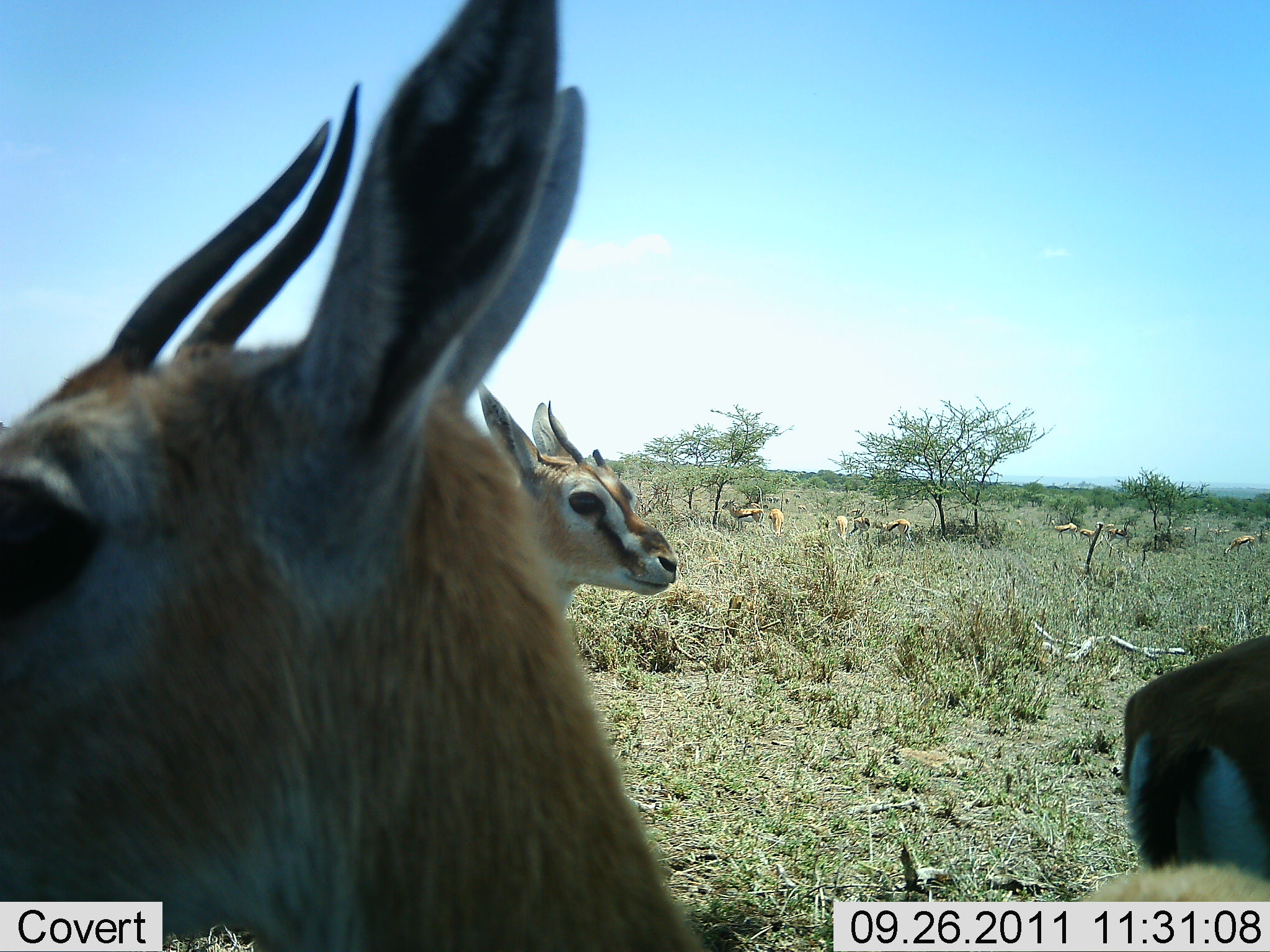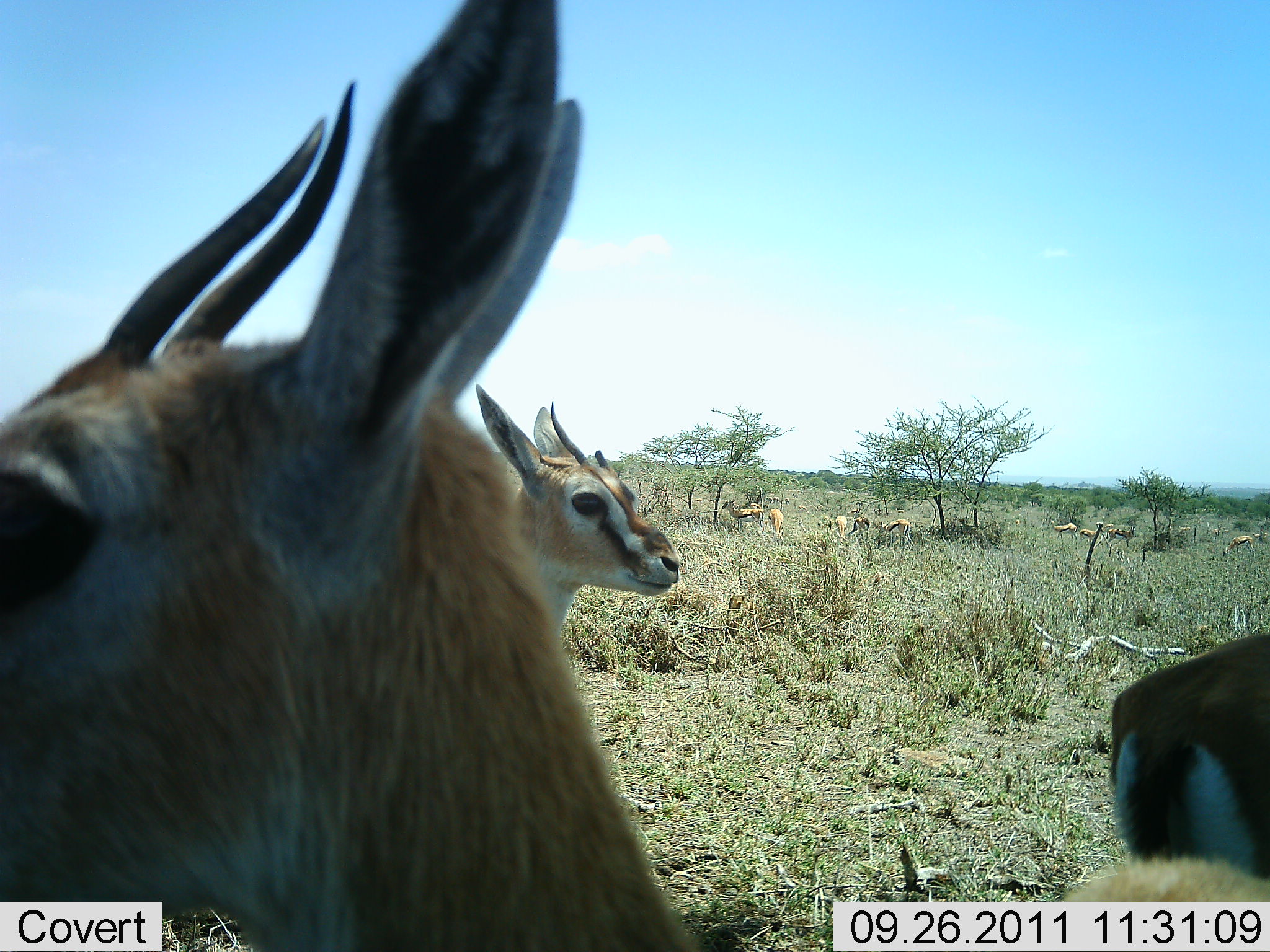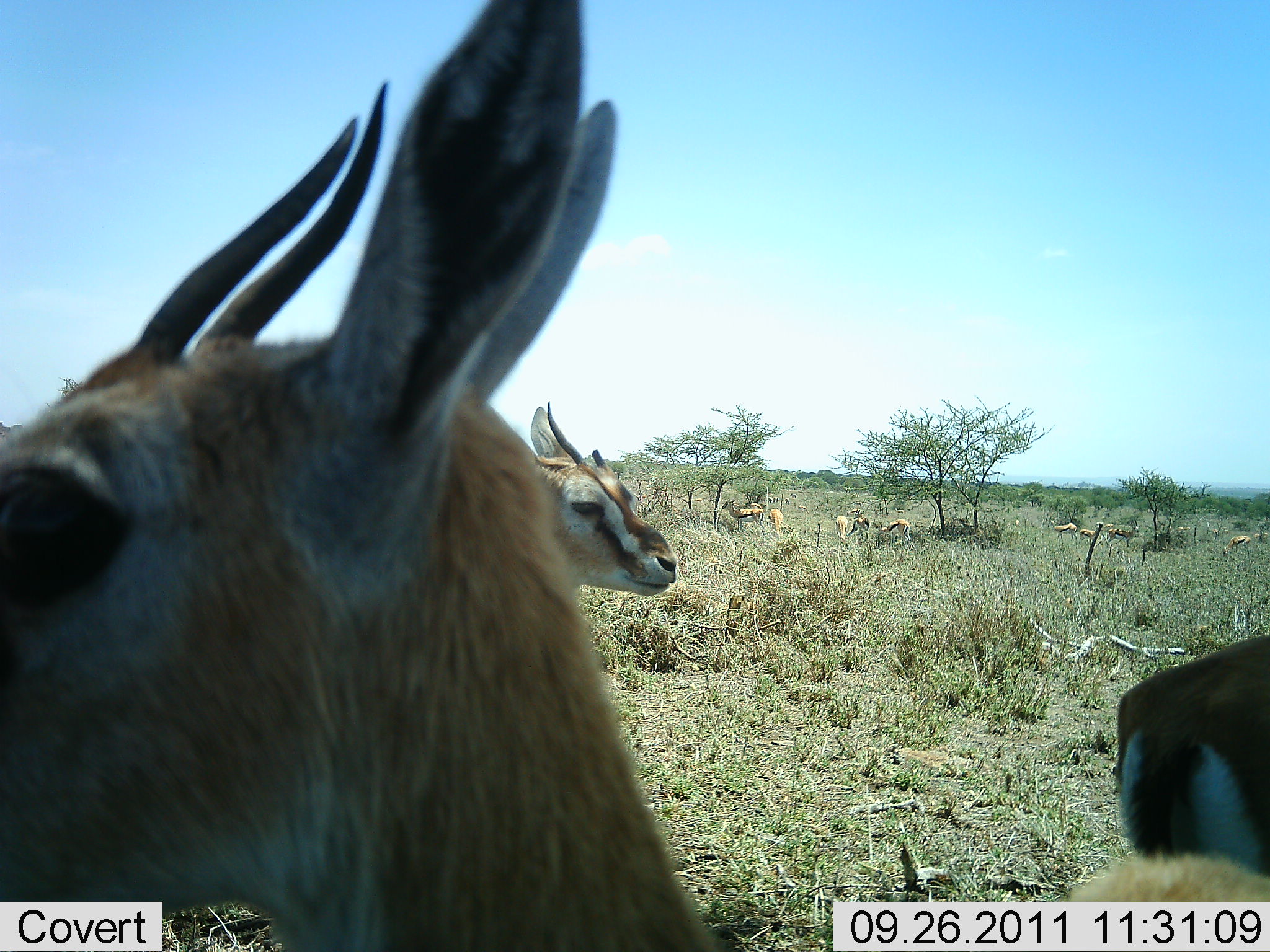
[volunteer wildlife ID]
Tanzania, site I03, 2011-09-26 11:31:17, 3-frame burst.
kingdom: Animalia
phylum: Chordata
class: Mammalia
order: Artiodactyla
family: Bovidae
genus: Eudorcas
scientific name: Eudorcas thomsonii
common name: thomson's gazelle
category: gazellethomsons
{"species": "gazellethomsons (thomson's gazelle) (Eudorcas thomsonii)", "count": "11-50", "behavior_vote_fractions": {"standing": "89%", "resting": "11%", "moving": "0%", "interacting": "6%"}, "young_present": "6%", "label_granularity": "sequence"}